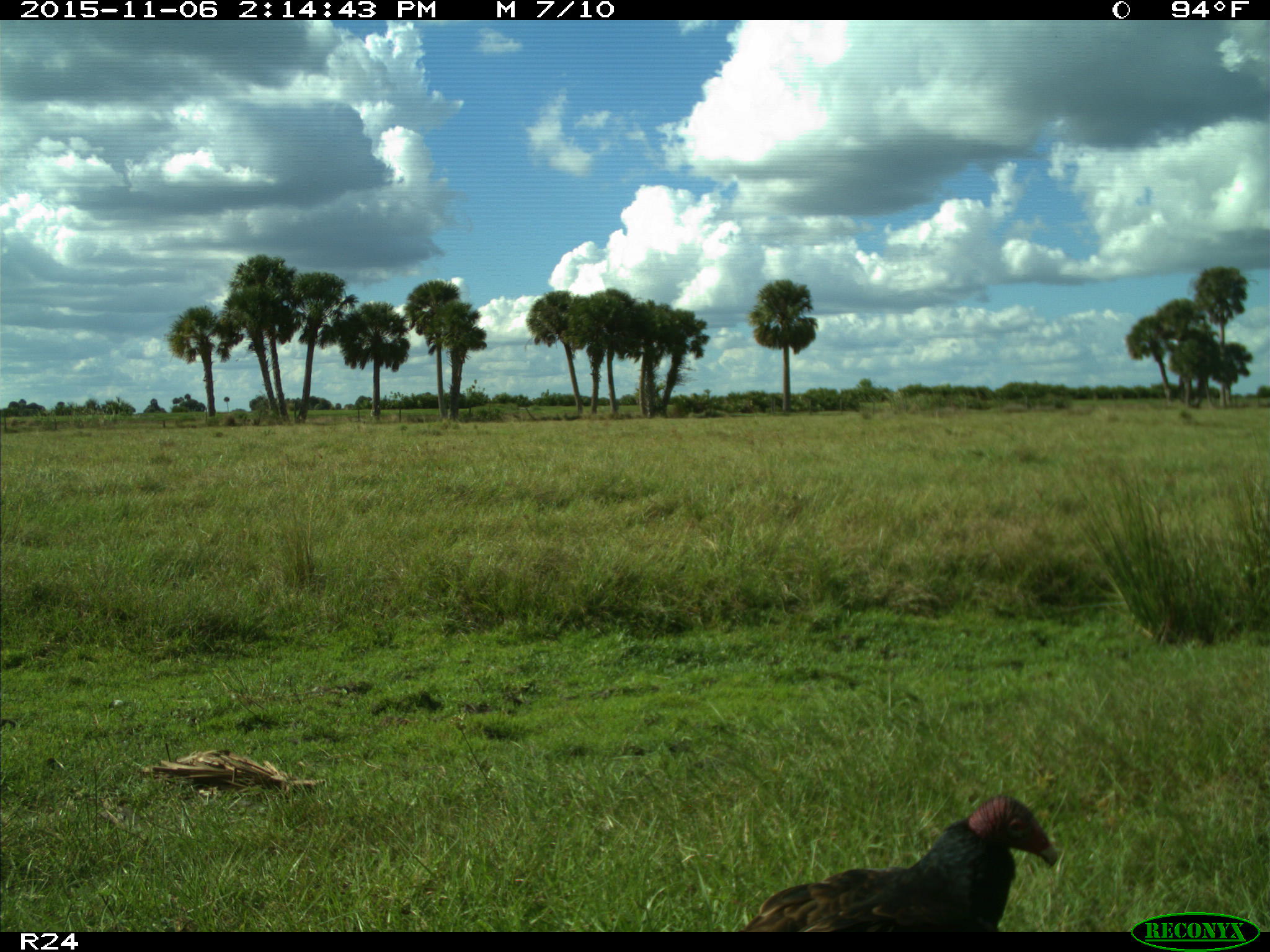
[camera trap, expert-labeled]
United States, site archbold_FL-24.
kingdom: Animalia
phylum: Chordata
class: Aves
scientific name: Aves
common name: birds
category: unidentified bird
Unidentified bird (birds) (Aves).